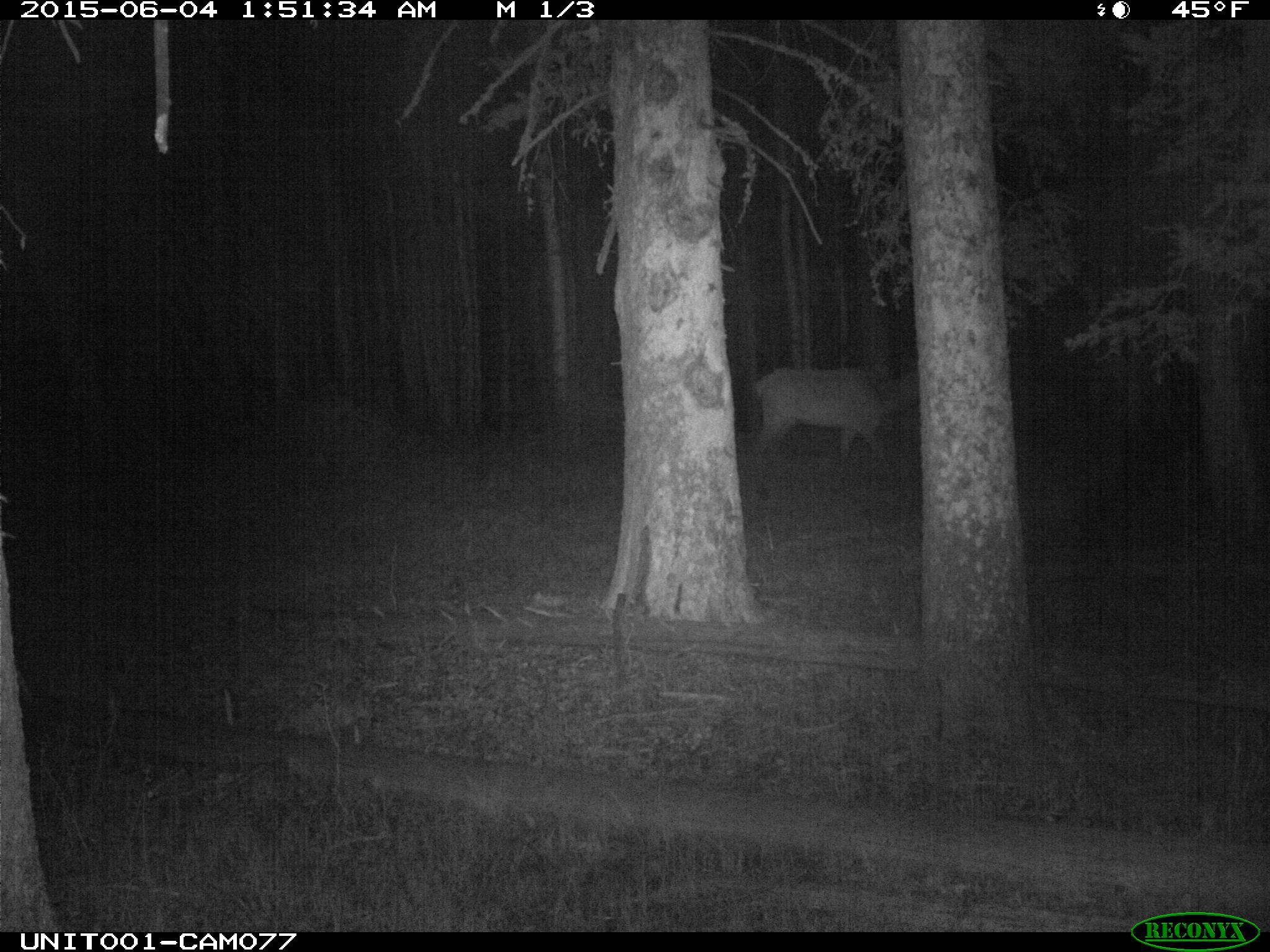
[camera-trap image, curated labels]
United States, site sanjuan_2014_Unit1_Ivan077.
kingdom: Animalia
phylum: Chordata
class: Mammalia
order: Artiodactyla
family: Cervidae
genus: Cervus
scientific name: Cervus elaphus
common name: red deer